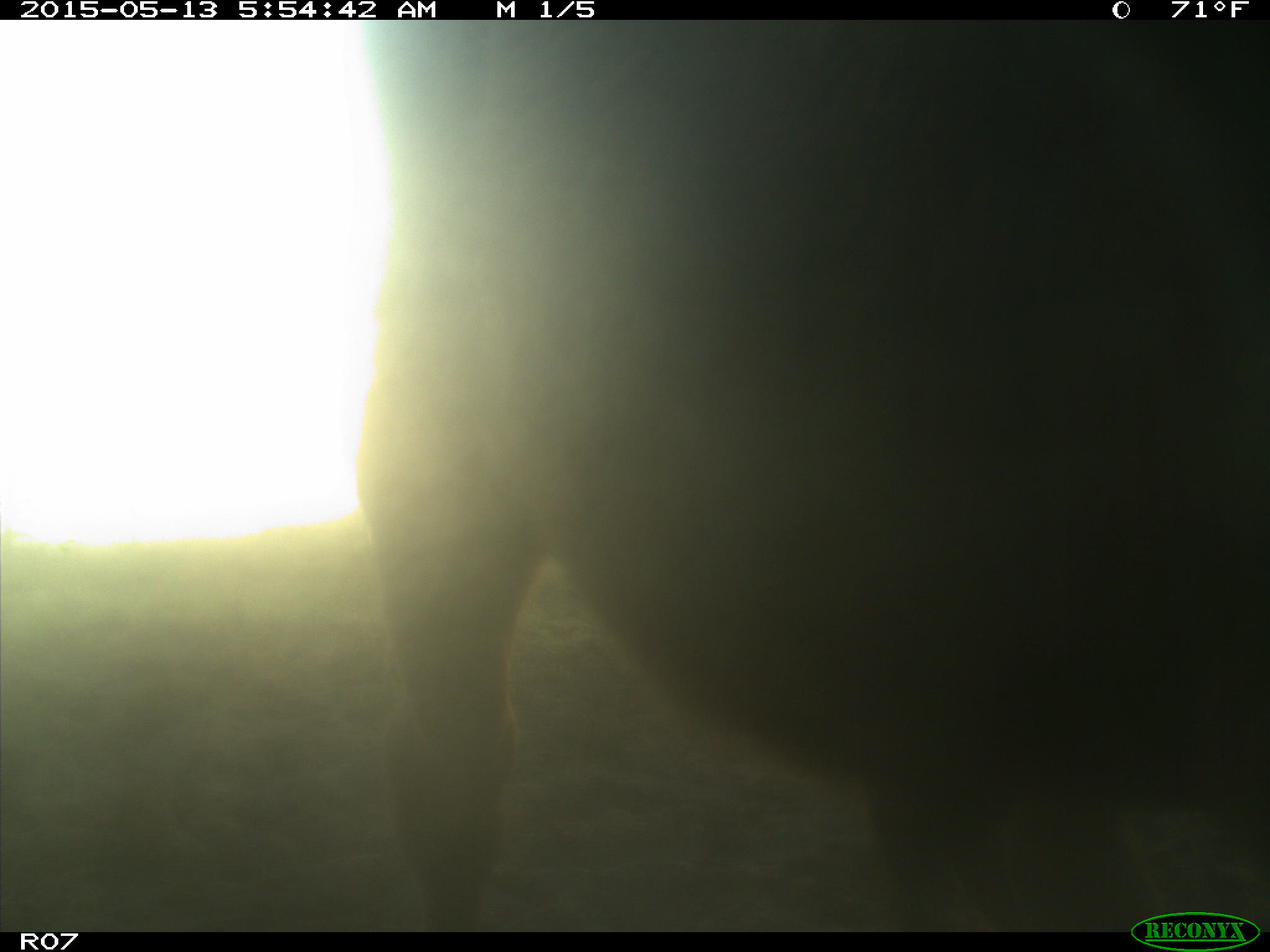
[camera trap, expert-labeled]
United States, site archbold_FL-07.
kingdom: Animalia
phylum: Chordata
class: Mammalia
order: Artiodactyla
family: Bovidae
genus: Bos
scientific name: Bos taurus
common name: domestic cow